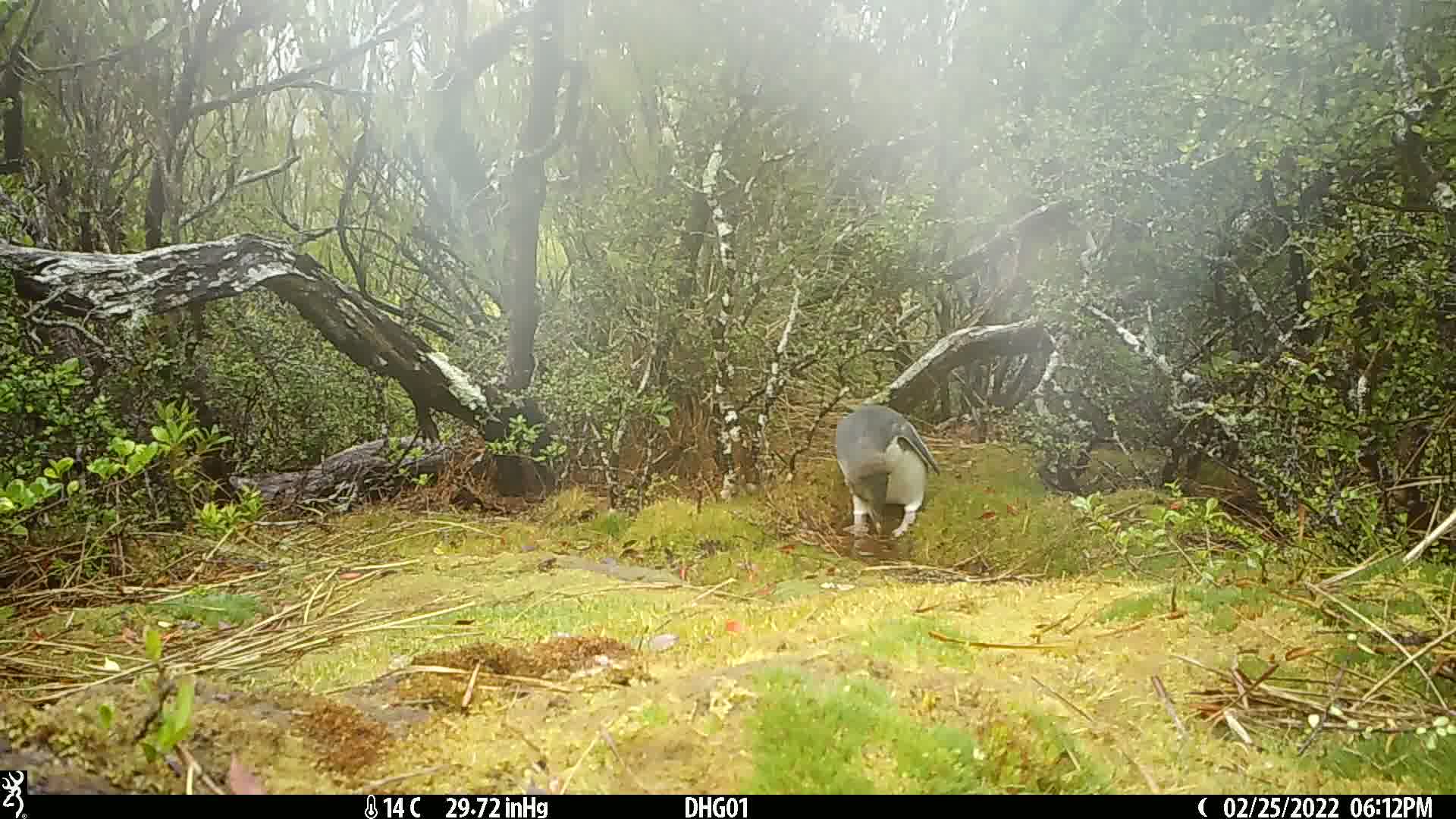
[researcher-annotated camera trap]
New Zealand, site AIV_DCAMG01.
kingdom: Animalia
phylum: Chordata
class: Aves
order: Sphenisciformes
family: Spheniscidae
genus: Megadyptes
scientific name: Megadyptes antipodes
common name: yellow-eyed penguin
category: yellow eyed penguin